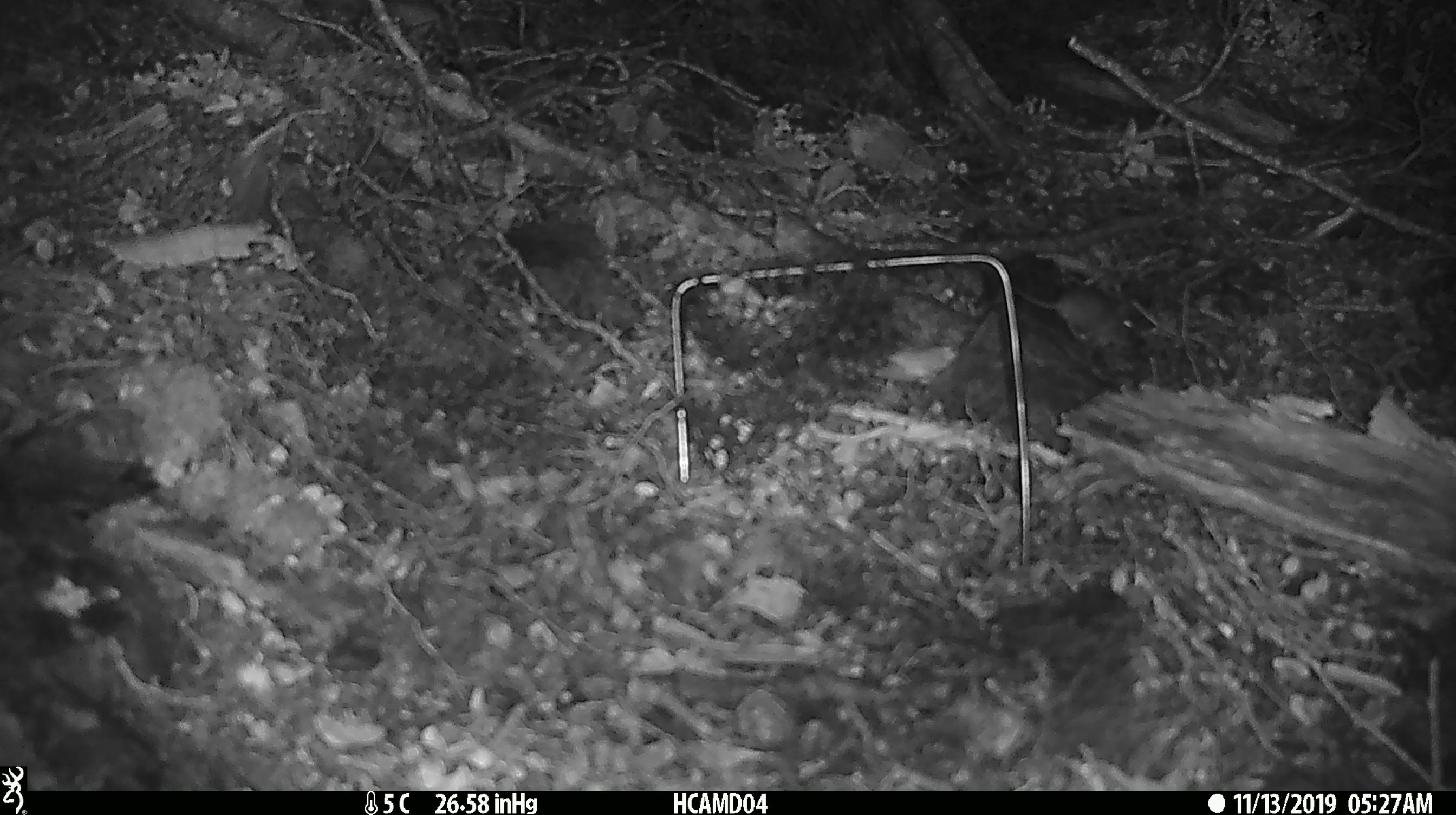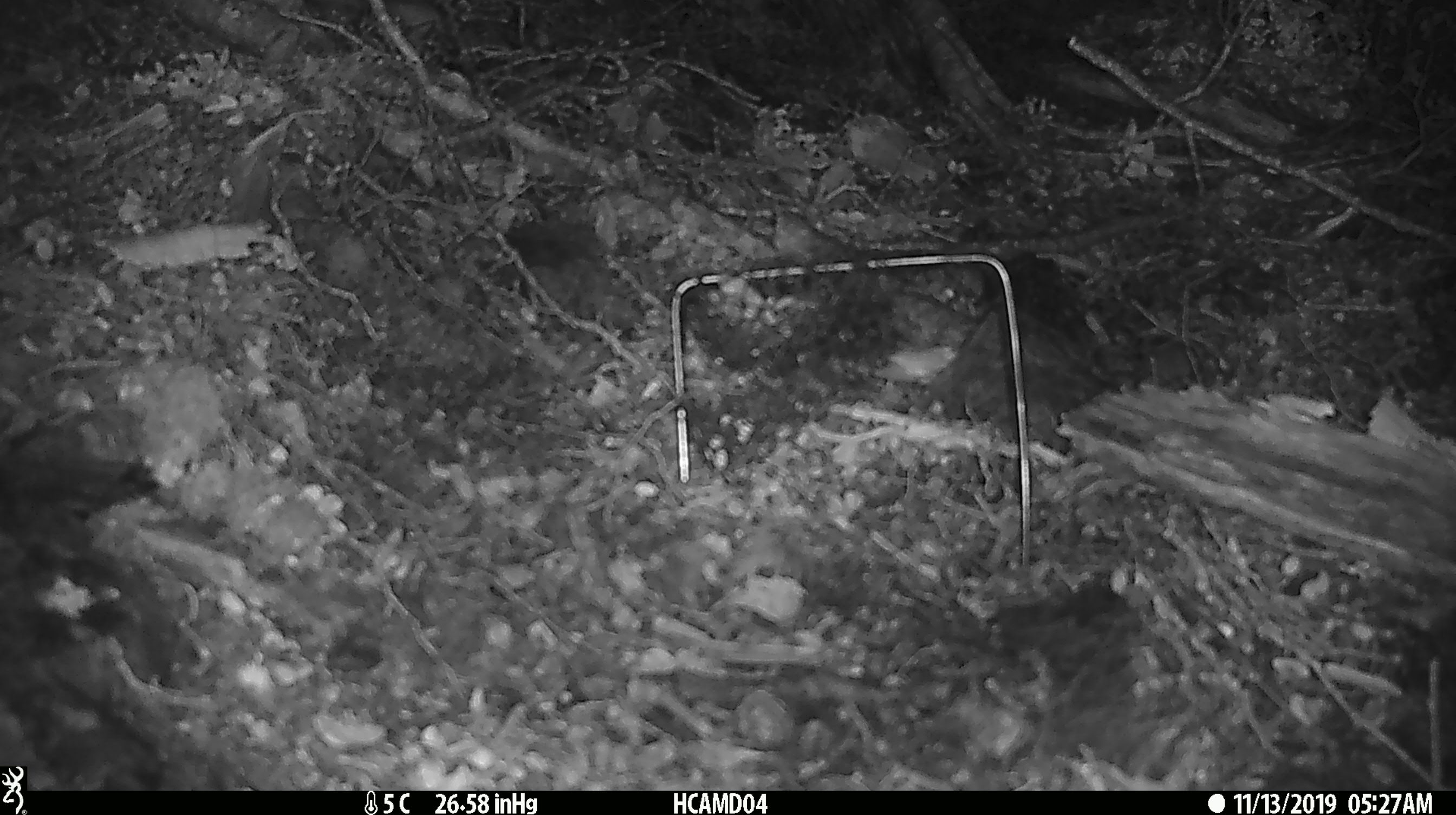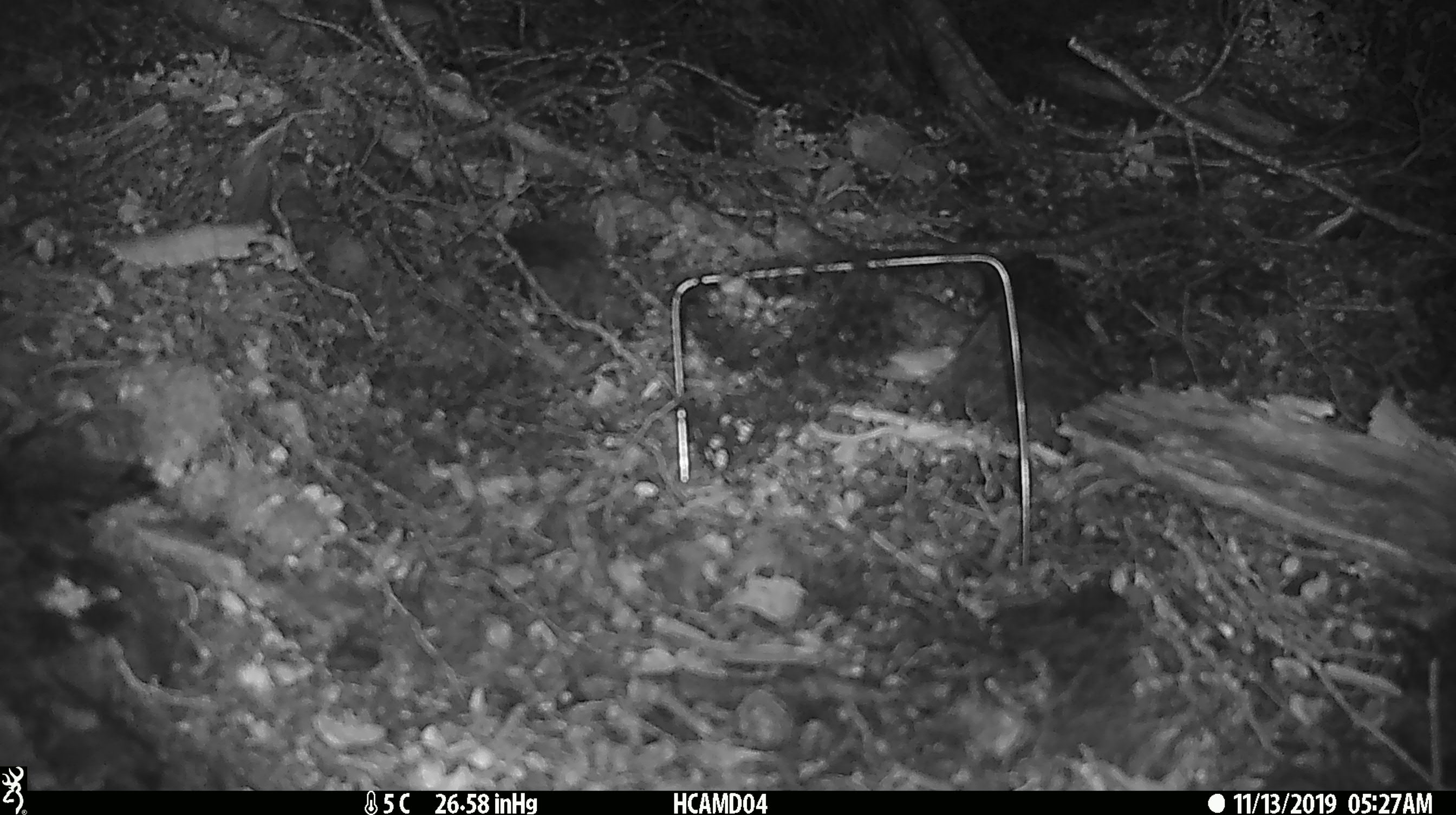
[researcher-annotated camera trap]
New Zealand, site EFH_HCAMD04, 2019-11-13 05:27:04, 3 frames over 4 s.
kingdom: Animalia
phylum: Chordata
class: Mammalia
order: Rodentia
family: Muridae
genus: Mus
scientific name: Mus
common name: mouse